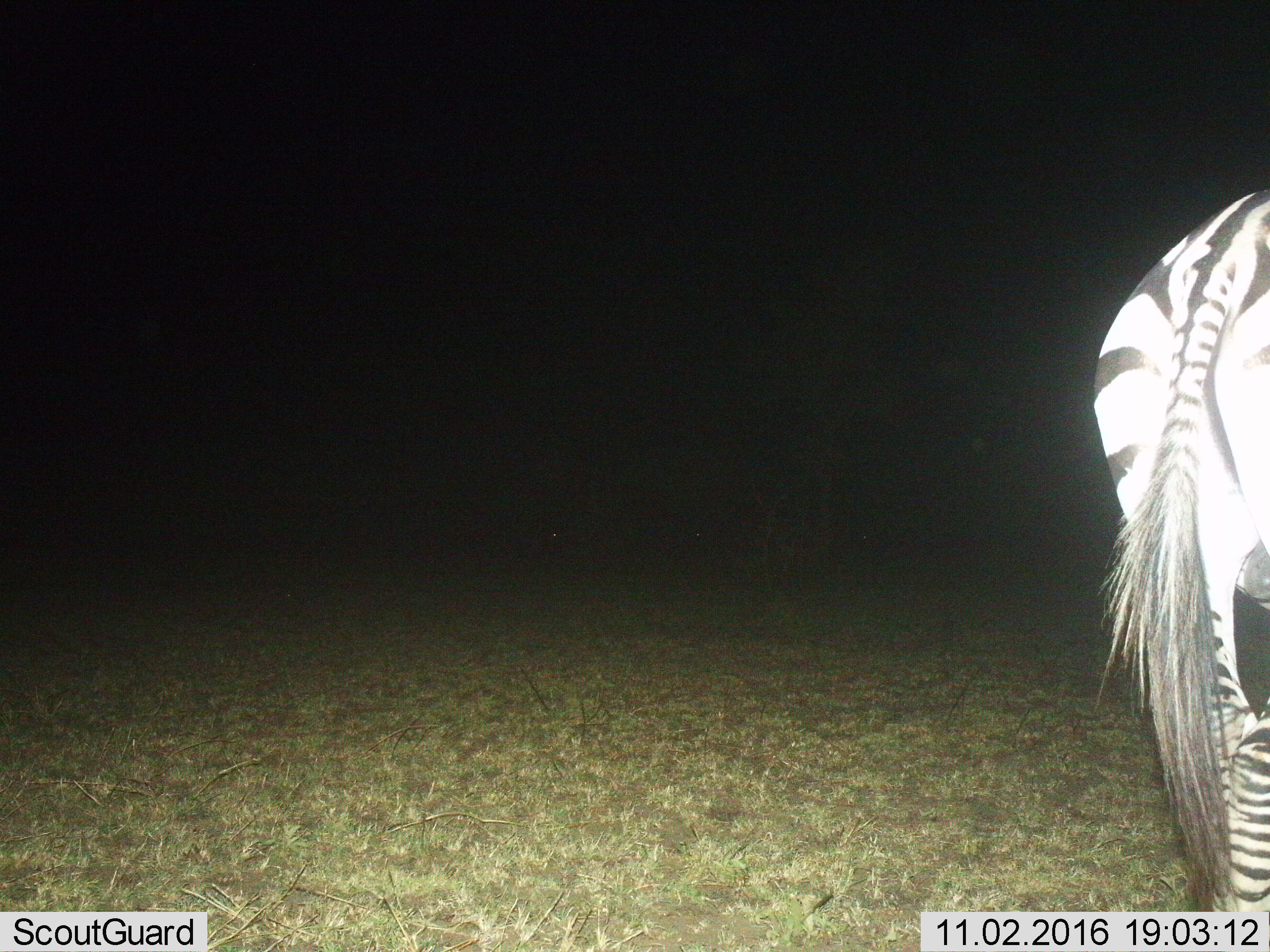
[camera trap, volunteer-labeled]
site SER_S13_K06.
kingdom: Animalia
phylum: Chordata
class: Mammalia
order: Perissodactyla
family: Equidae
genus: Equus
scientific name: Equus quagga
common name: plains zebra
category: zebraplains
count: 1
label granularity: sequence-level